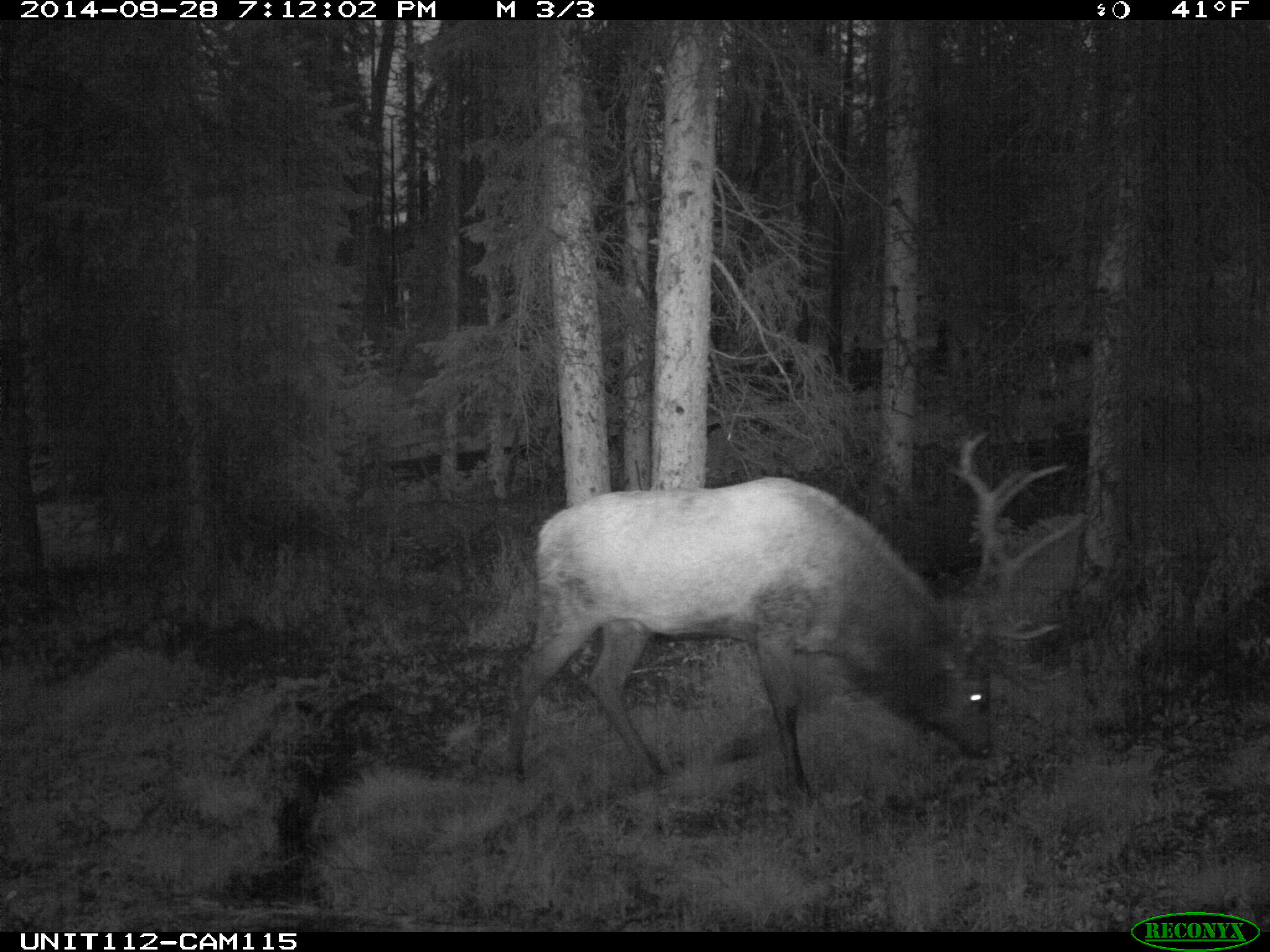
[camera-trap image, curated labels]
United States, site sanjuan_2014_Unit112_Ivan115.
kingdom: Animalia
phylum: Chordata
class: Mammalia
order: Artiodactyla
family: Cervidae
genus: Cervus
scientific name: Cervus elaphus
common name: red deer